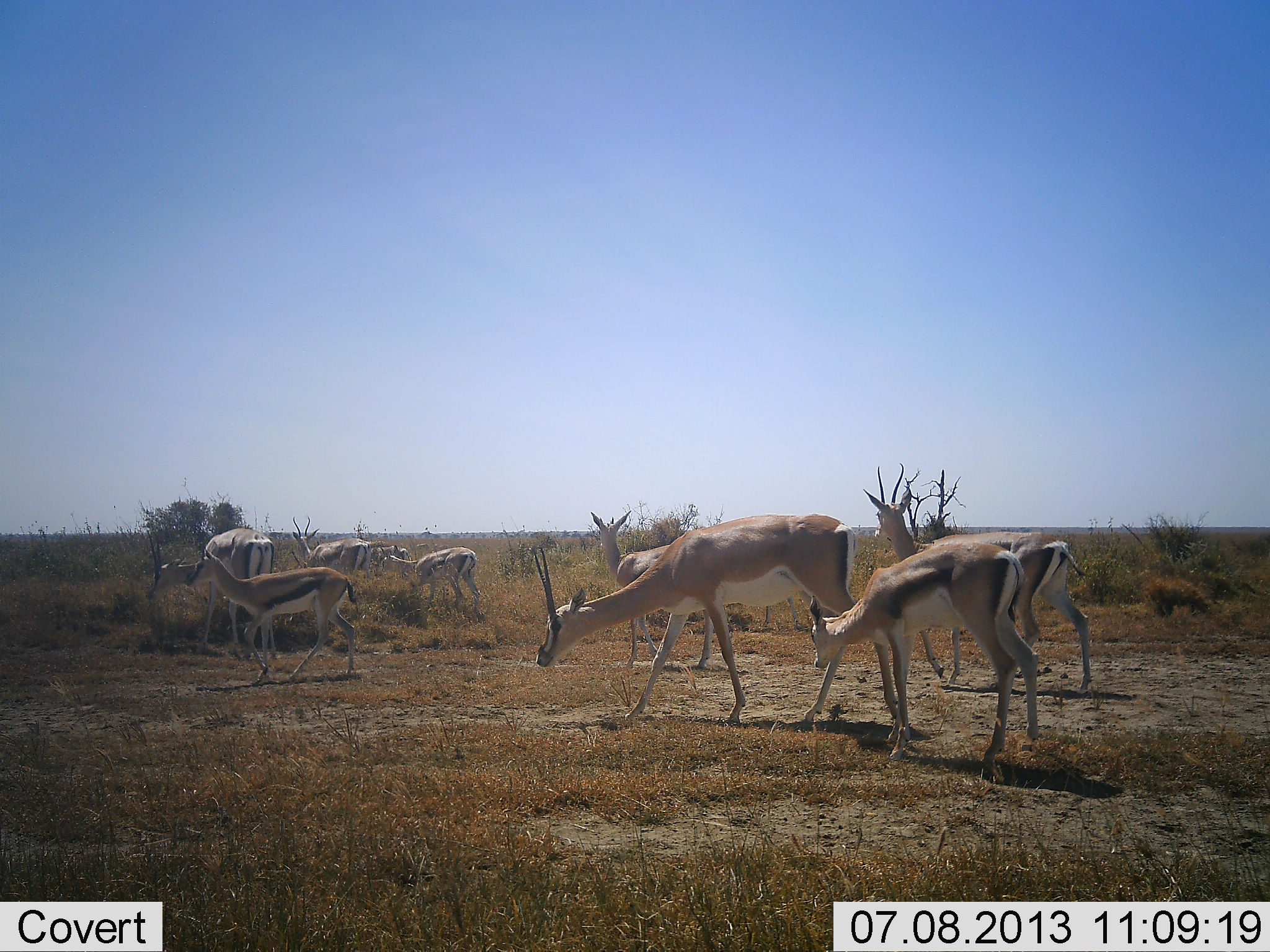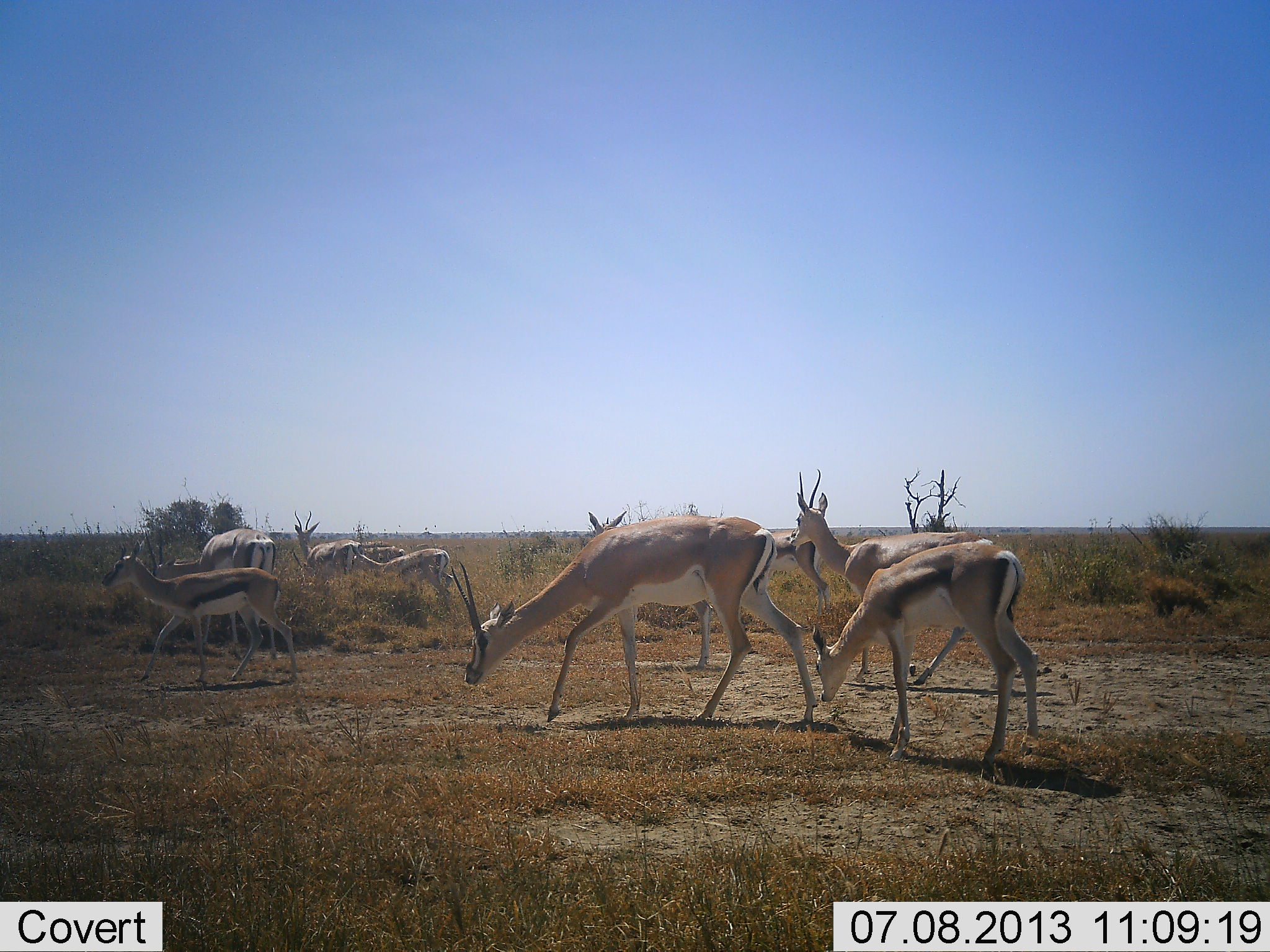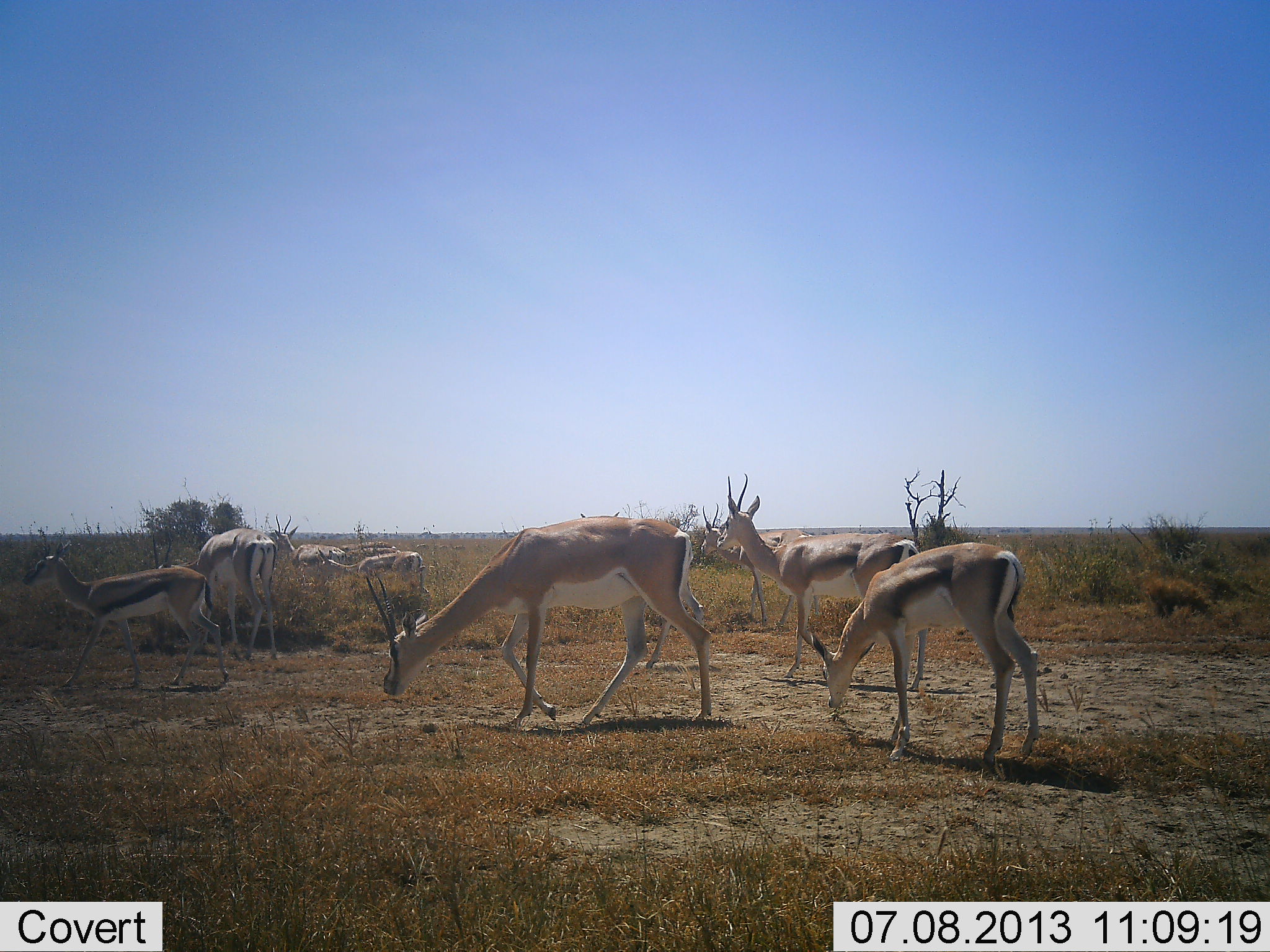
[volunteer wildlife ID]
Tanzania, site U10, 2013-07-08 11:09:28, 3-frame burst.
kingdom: Animalia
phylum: Chordata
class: Mammalia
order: Artiodactyla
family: Bovidae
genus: Nanger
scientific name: Nanger granti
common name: grant's gazelle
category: gazellegrants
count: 9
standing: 67%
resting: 0%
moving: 83%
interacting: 0%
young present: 33%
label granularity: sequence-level